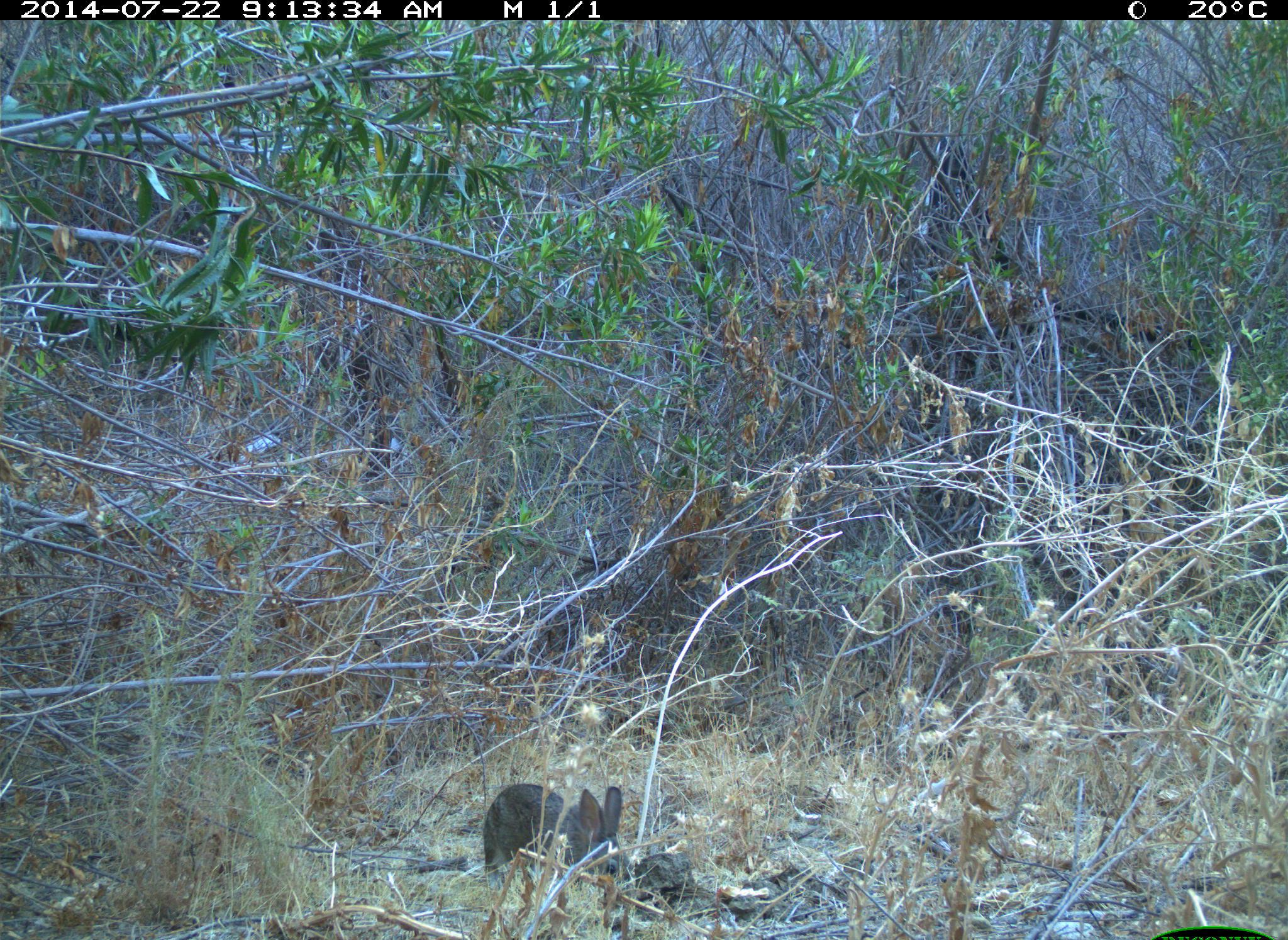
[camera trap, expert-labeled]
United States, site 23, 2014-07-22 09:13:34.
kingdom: Animalia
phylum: Chordata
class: Mammalia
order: Lagomorpha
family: Leporidae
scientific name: Leporidae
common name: rabbits and hares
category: rabbit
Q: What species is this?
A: Rabbit (rabbits and hares) (Leporidae).